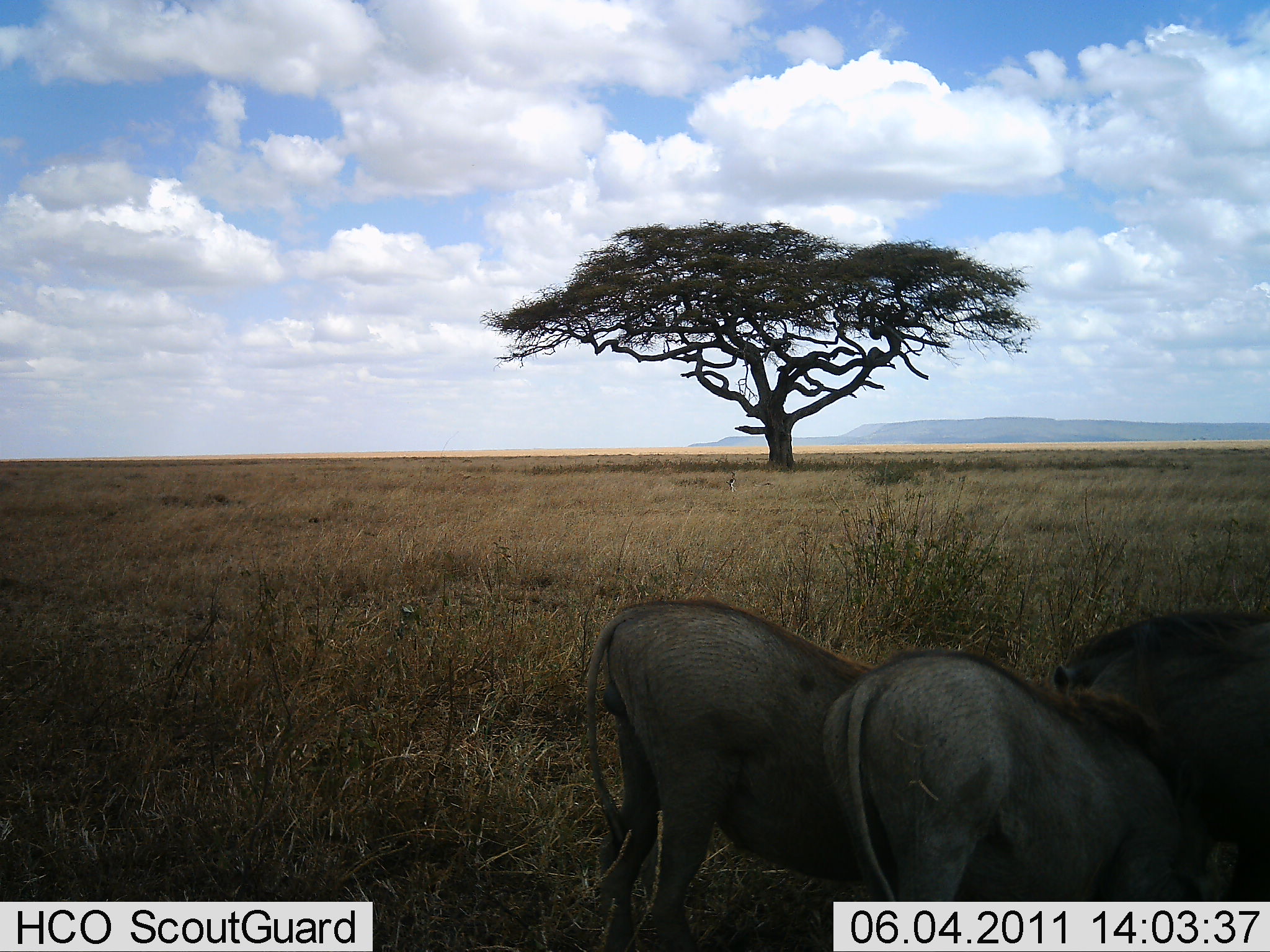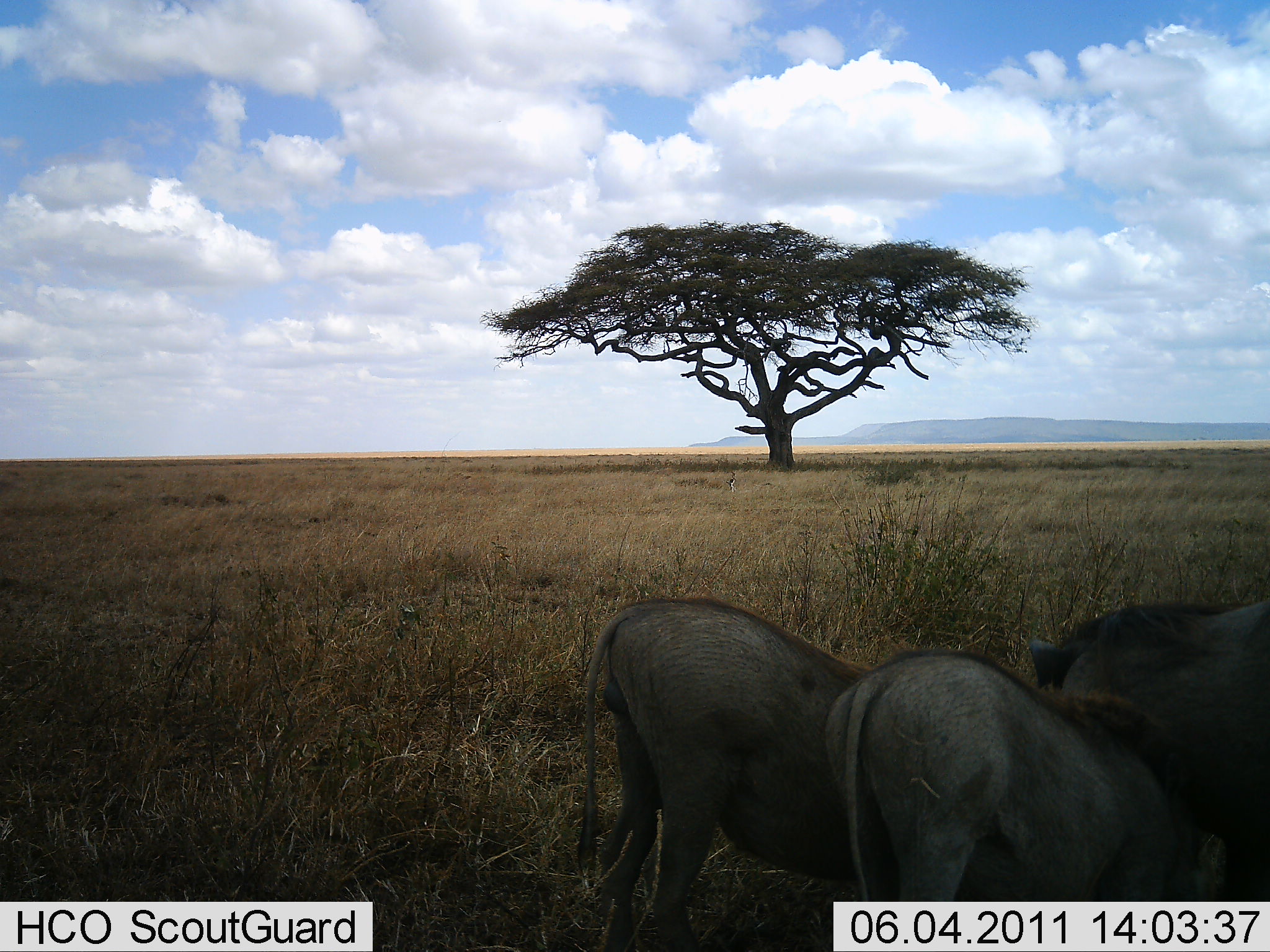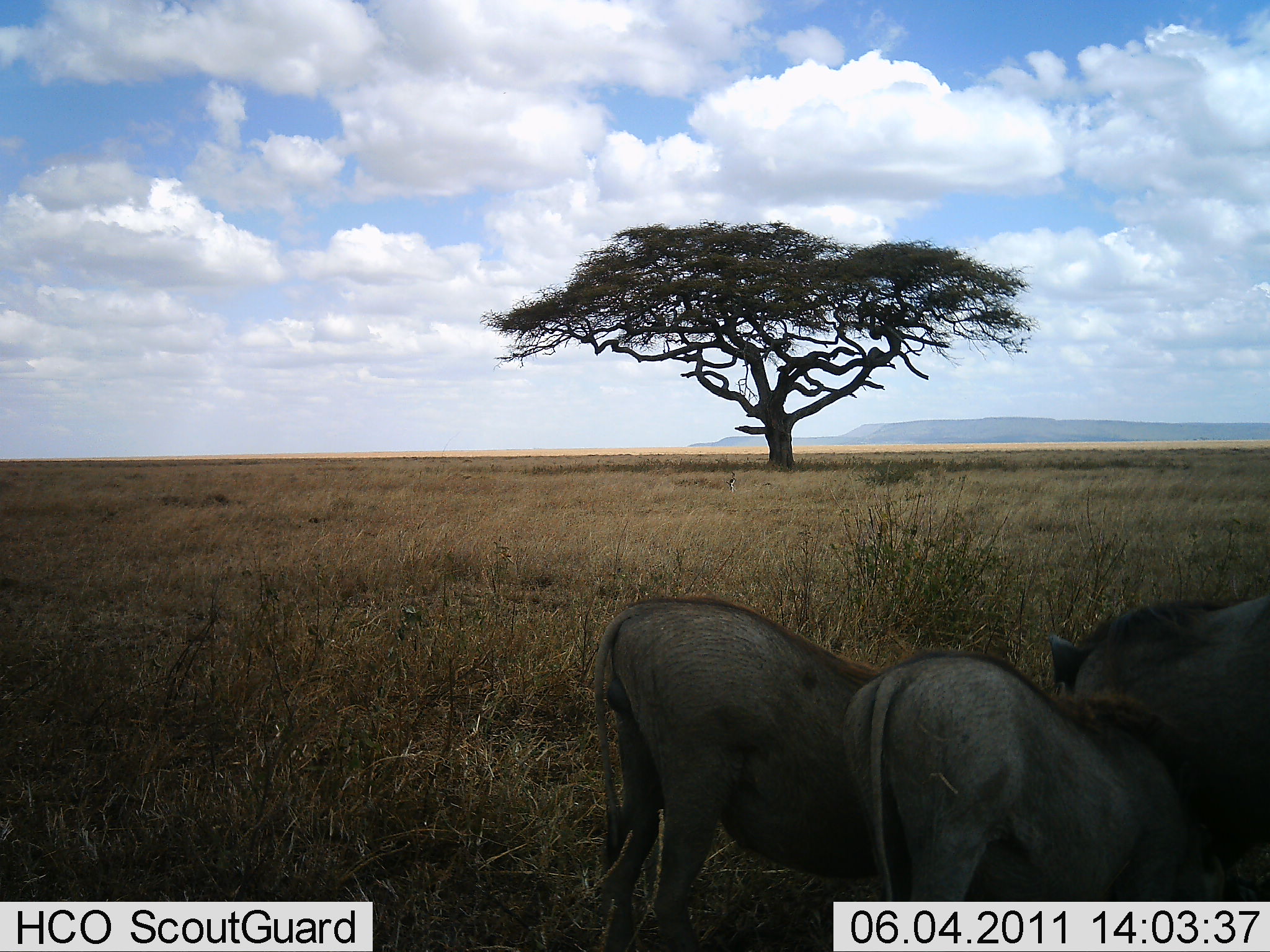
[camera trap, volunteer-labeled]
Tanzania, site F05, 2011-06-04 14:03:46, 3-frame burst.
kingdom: Animalia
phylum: Chordata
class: Mammalia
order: Artiodactyla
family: Suidae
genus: Phacochoerus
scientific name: Phacochoerus africanus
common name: warthog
Warthog (Phacochoerus africanus), count 3. Behavior (volunteer vote fractions): standing 21%, resting 0%, moving 0%, interacting 7%. Young present (vote fraction): 0%. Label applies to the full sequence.